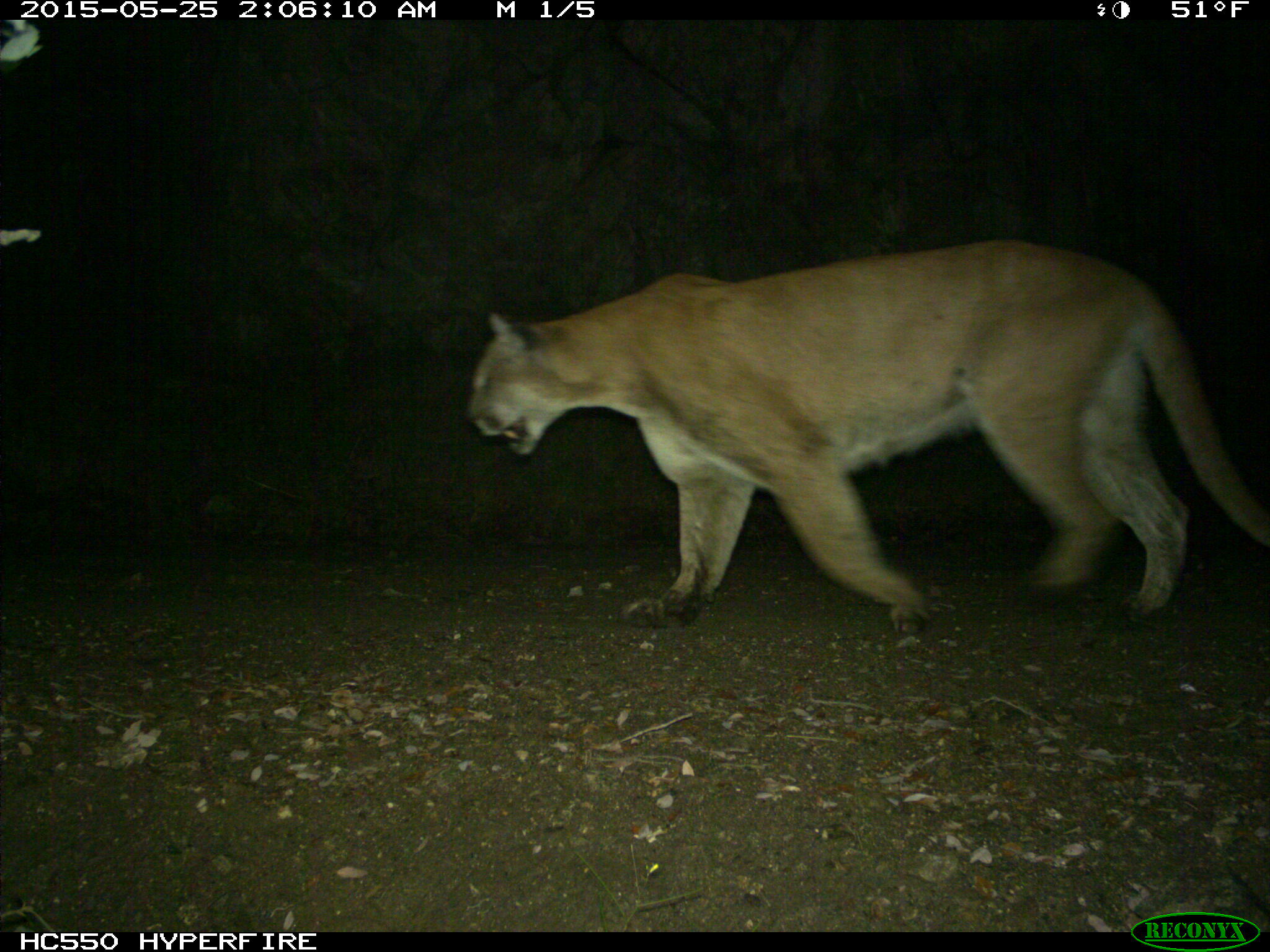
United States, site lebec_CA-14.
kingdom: Animalia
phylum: Chordata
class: Mammalia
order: Carnivora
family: Felidae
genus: Puma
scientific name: Puma concolor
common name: mountain lion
Puma concolor (mountain lion).